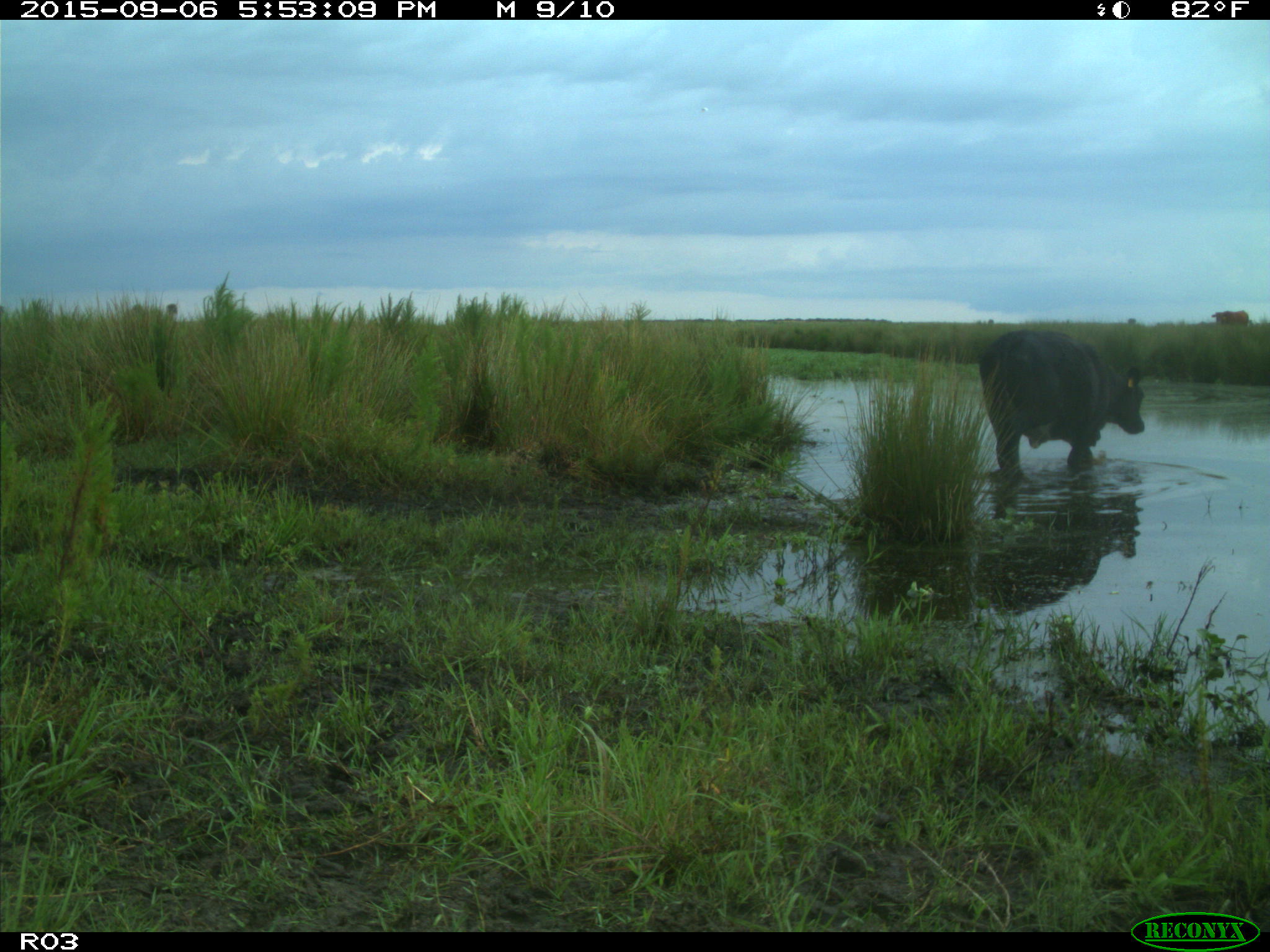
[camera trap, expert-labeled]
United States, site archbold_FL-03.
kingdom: Animalia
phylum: Chordata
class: Mammalia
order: Artiodactyla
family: Bovidae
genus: Bos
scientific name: Bos taurus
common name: domestic cow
Bos taurus (domestic cow).